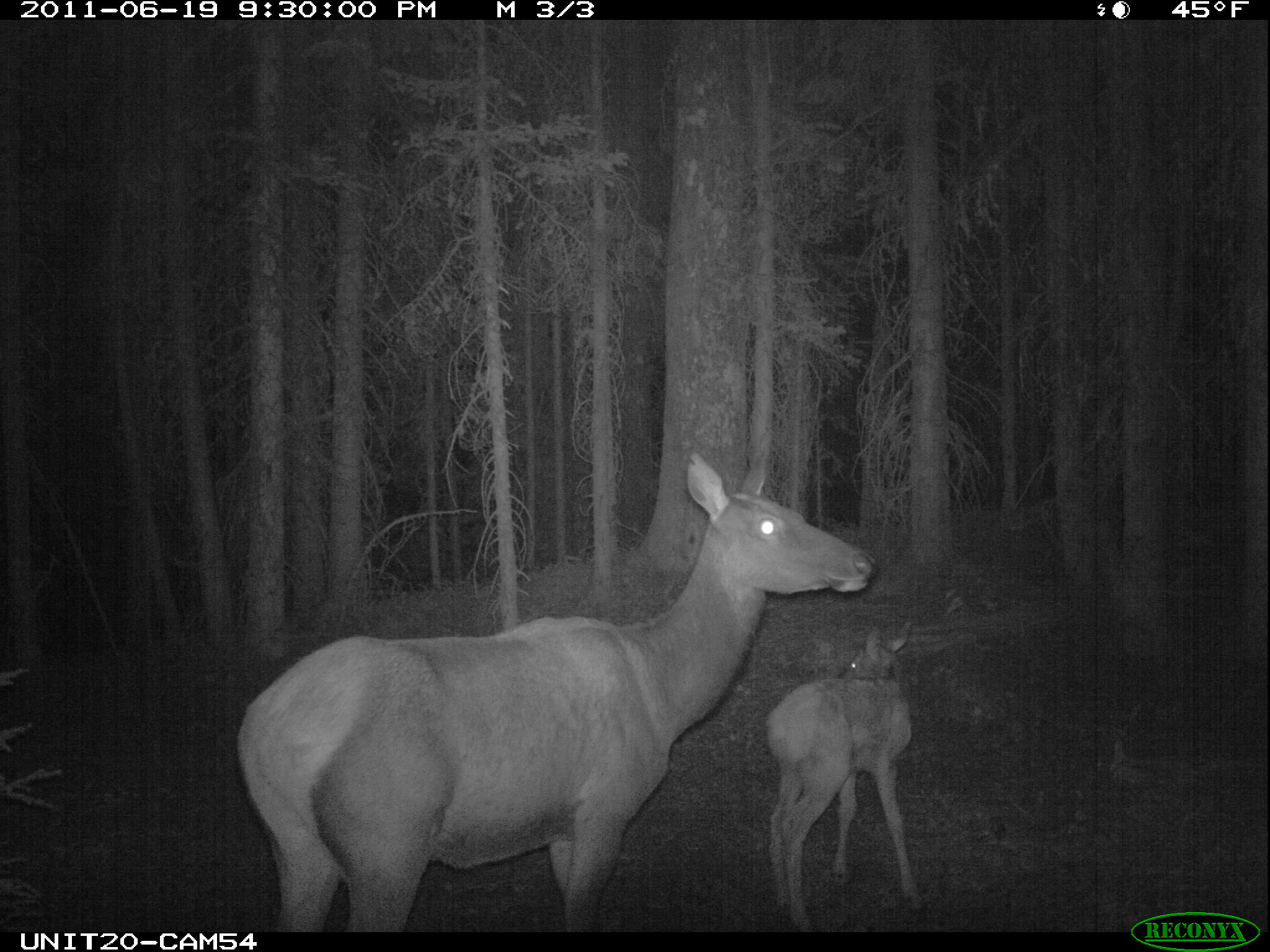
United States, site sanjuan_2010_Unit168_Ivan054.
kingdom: Animalia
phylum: Chordata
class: Mammalia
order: Artiodactyla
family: Cervidae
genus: Cervus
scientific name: Cervus elaphus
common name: red deer